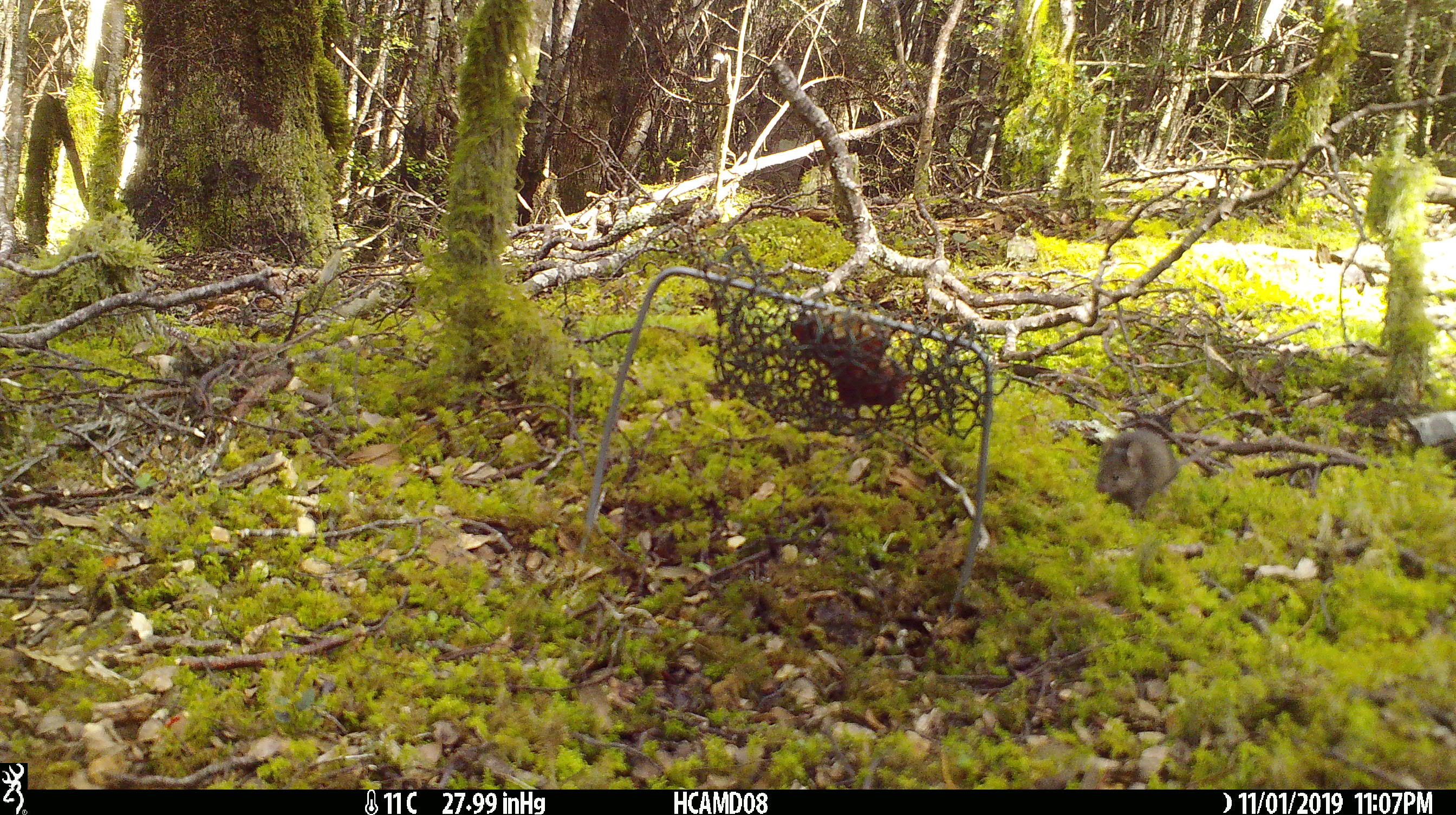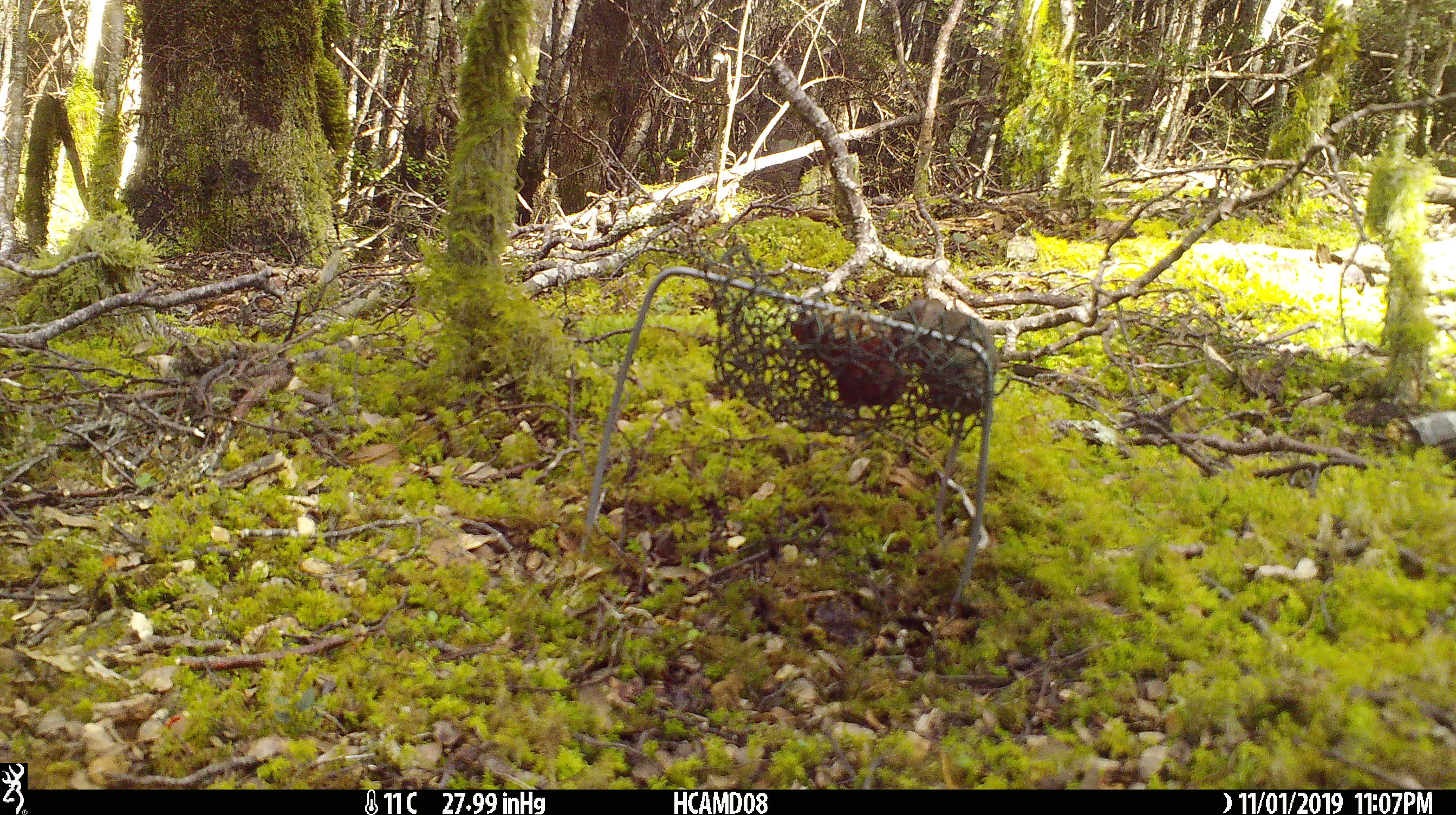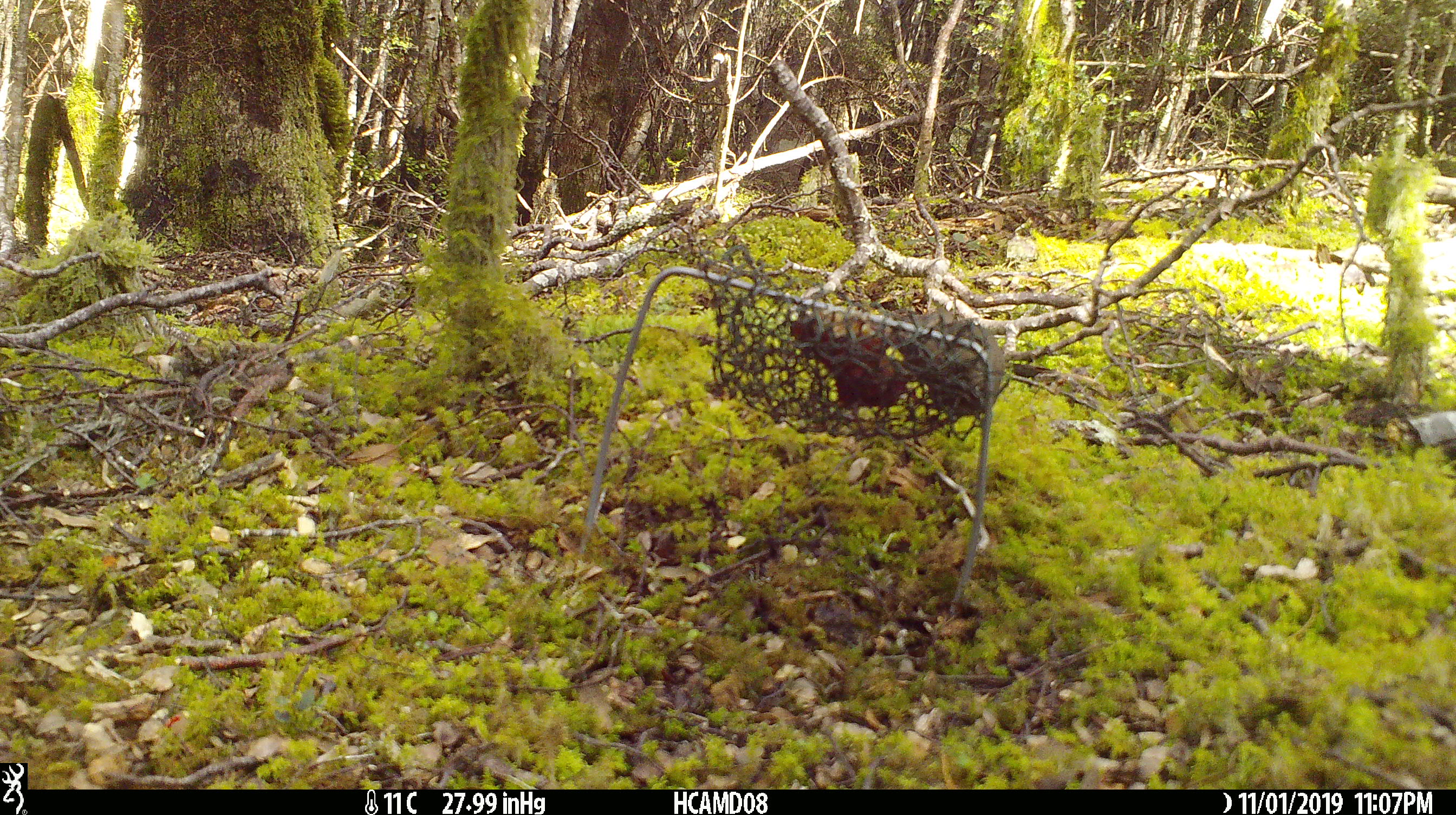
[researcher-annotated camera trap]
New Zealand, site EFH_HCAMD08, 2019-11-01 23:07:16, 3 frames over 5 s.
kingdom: Animalia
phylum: Chordata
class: Mammalia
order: Rodentia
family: Muridae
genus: Mus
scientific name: Mus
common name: mouse